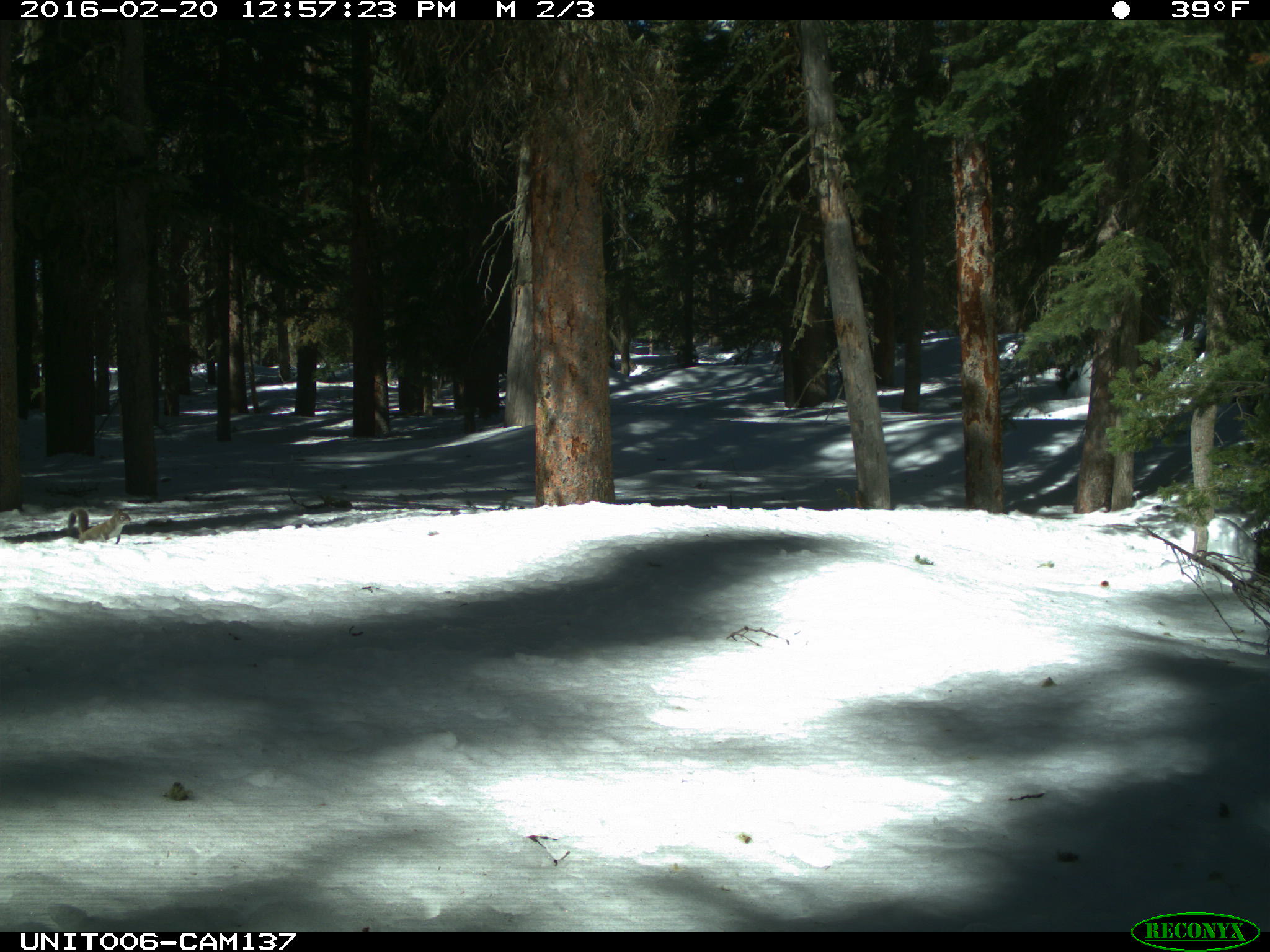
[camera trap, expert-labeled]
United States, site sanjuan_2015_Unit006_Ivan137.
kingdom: Animalia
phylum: Chordata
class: Mammalia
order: Rodentia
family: Sciuridae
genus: Tamiasciurus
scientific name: Tamiasciurus hudsonicus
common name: american red squirrel